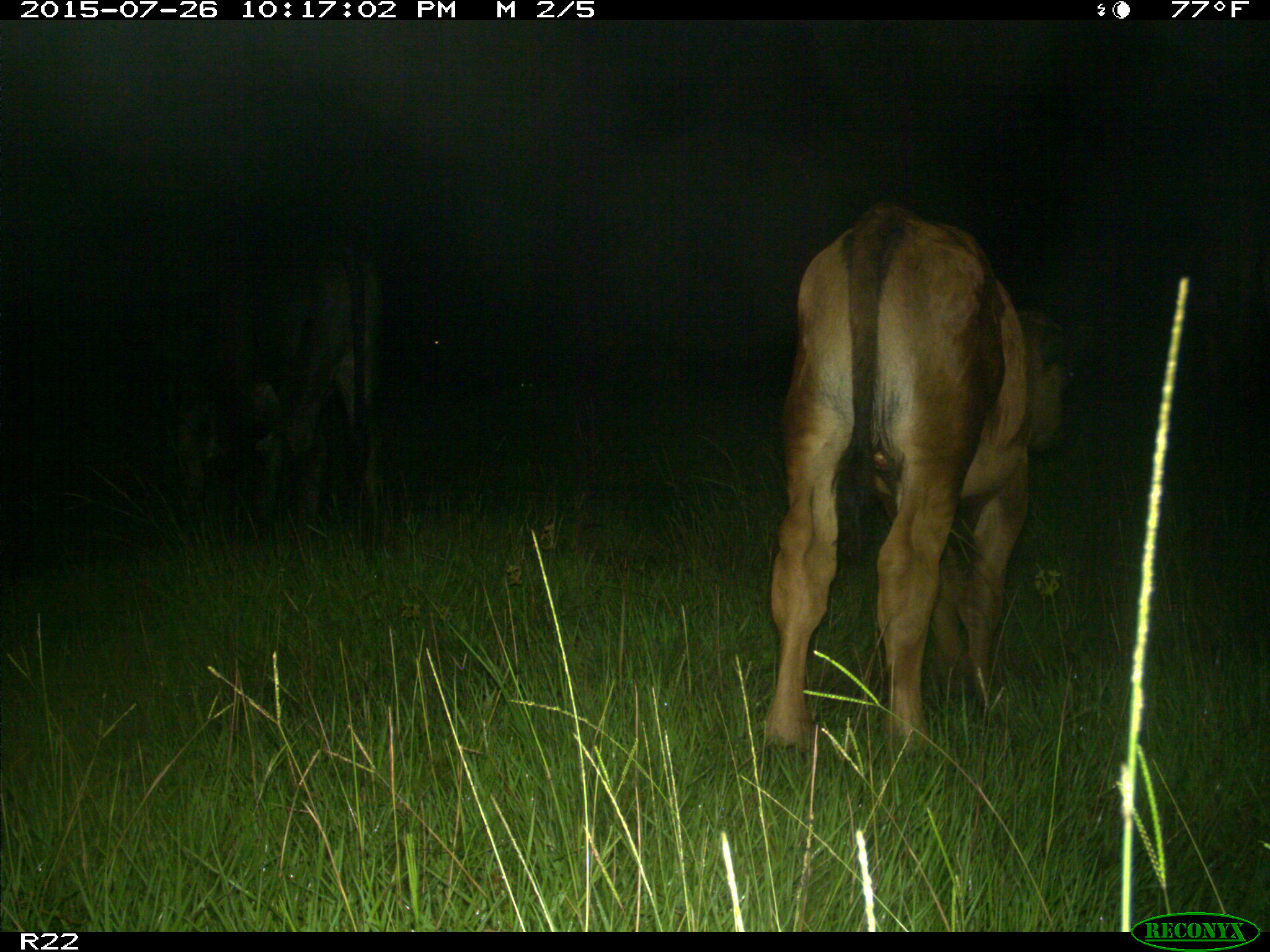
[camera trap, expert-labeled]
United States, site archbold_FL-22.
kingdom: Animalia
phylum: Chordata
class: Mammalia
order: Artiodactyla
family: Bovidae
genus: Bos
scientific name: Bos taurus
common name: domestic cow